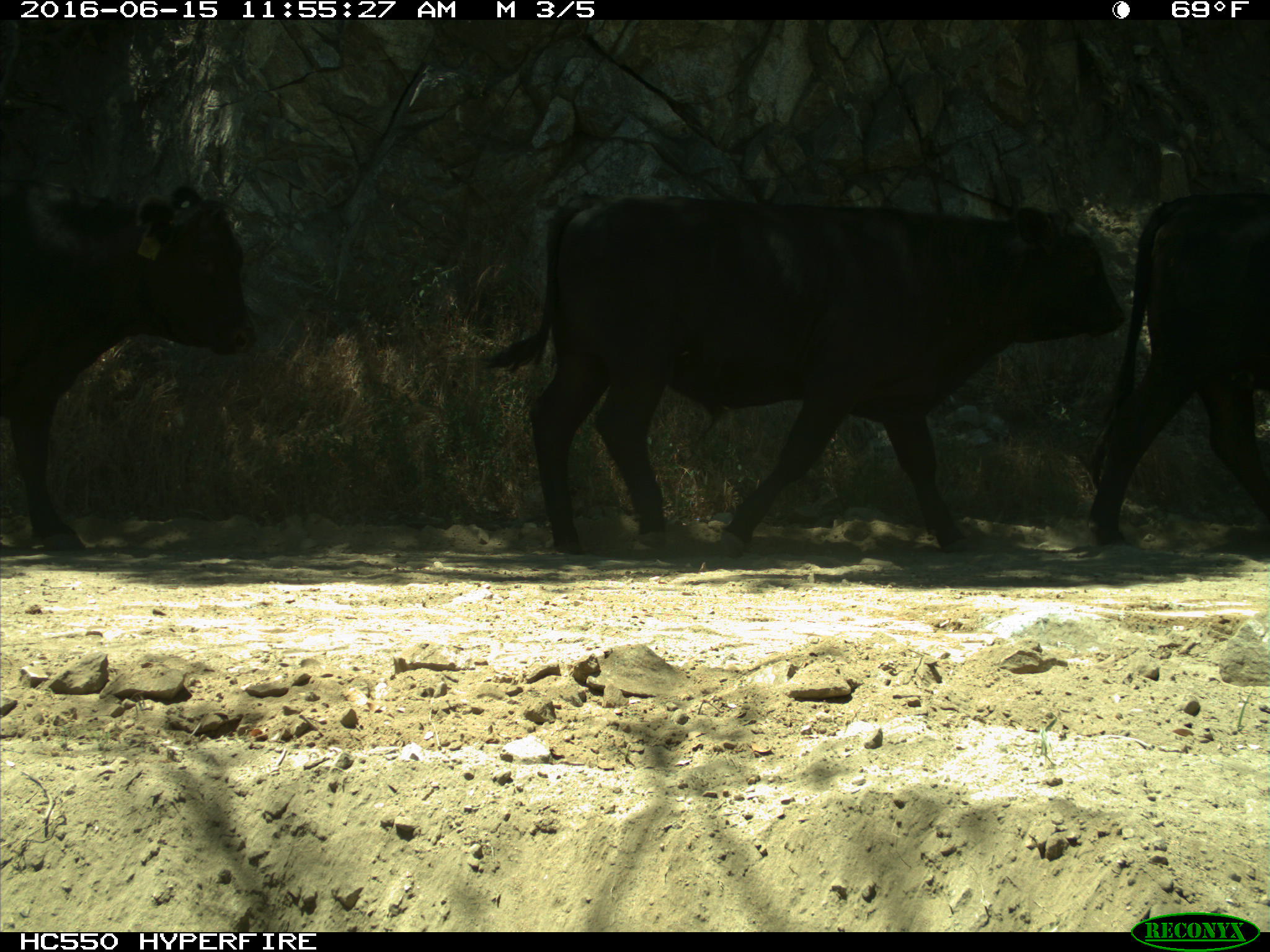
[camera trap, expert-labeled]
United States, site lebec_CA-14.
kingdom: Animalia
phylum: Chordata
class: Mammalia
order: Artiodactyla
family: Bovidae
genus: Bos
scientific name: Bos taurus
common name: domestic cow